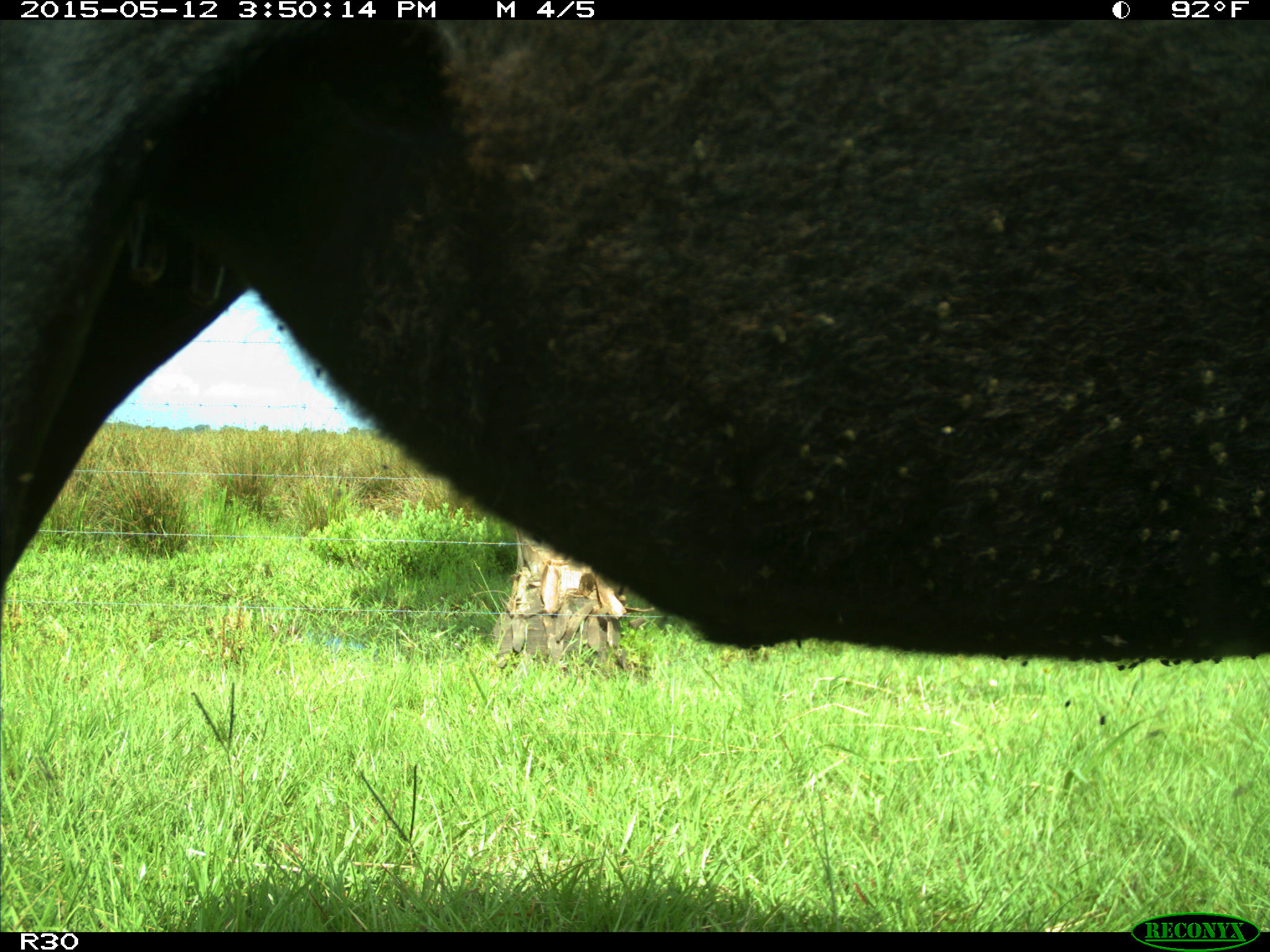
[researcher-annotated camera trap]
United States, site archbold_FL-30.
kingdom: Animalia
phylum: Chordata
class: Mammalia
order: Artiodactyla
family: Bovidae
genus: Bos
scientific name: Bos taurus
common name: domestic cow